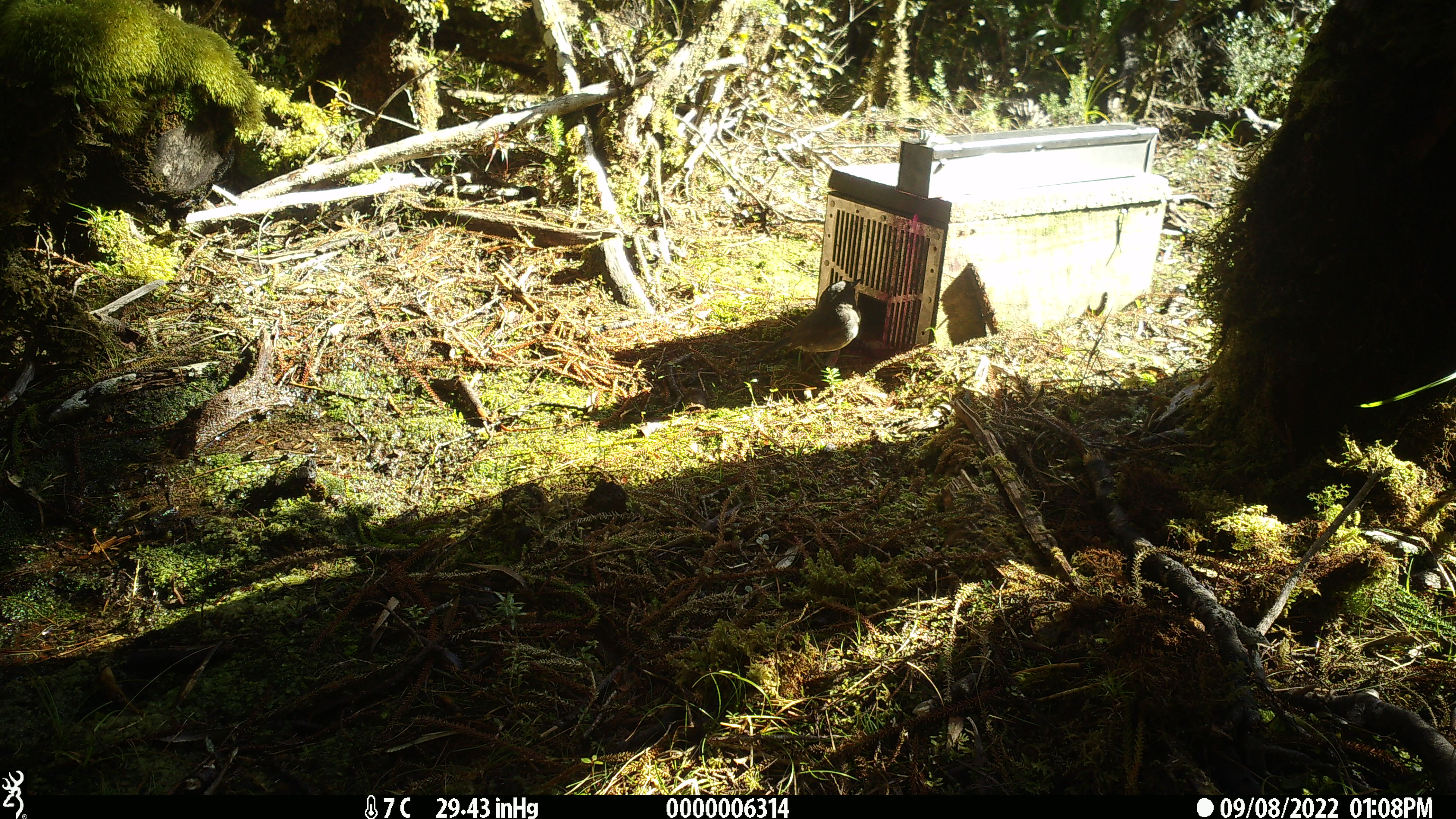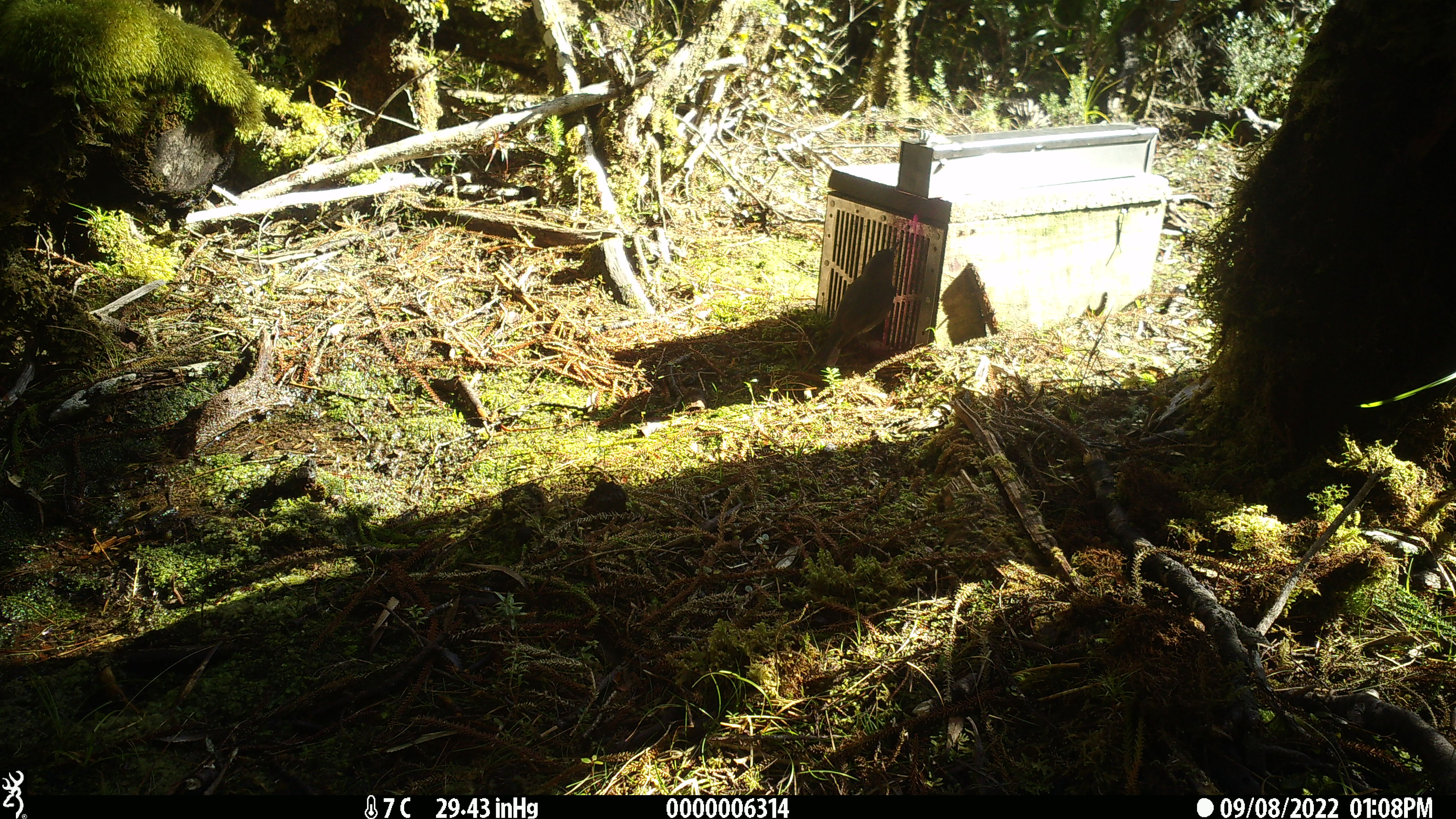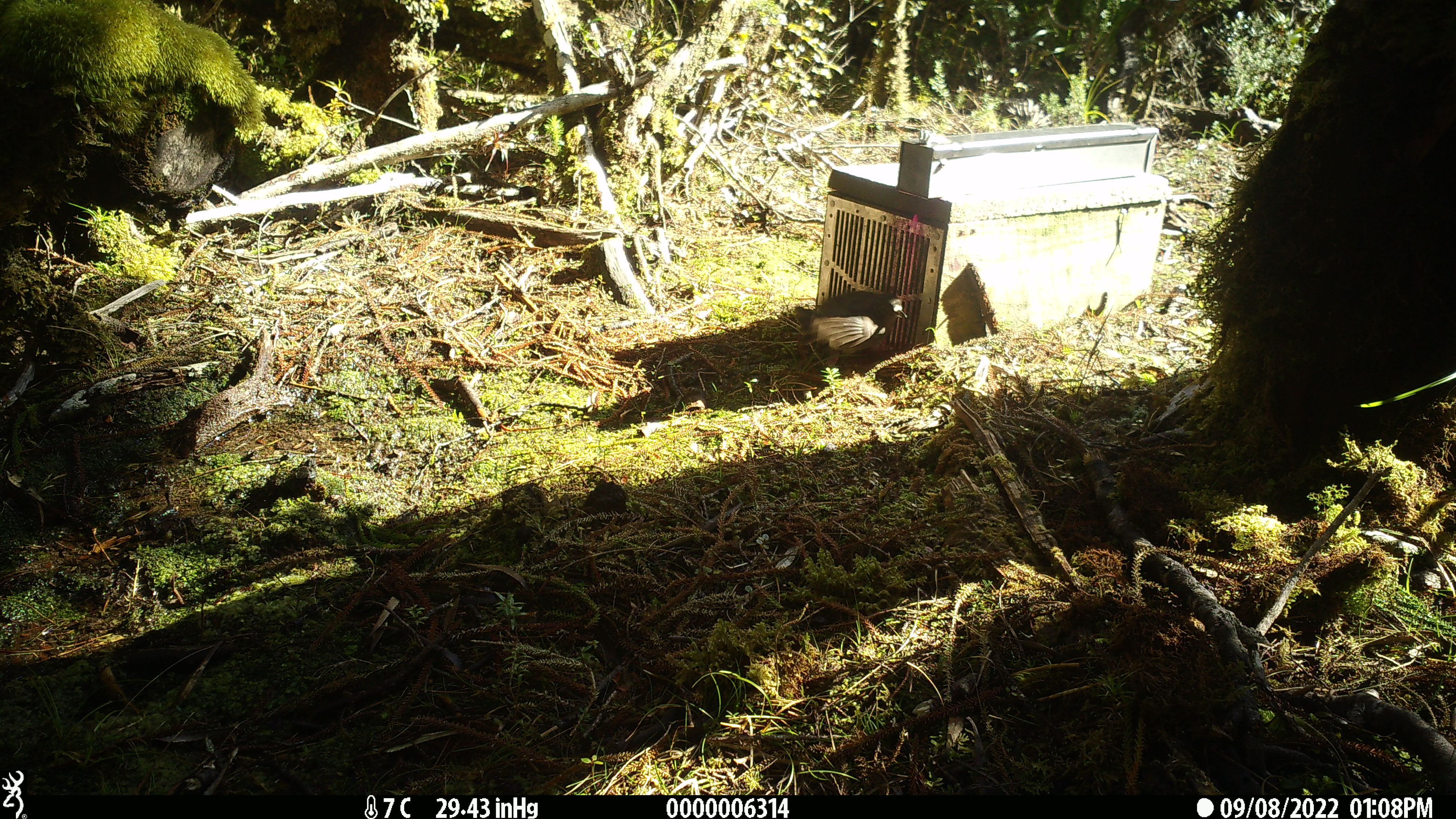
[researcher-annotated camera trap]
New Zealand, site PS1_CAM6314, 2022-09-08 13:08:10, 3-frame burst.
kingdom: Animalia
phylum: Chordata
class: Aves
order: Passeriformes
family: Petroicidae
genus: Petroica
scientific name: Petroica australis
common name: new zealand robin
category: robin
Robin (new zealand robin) (Petroica australis).